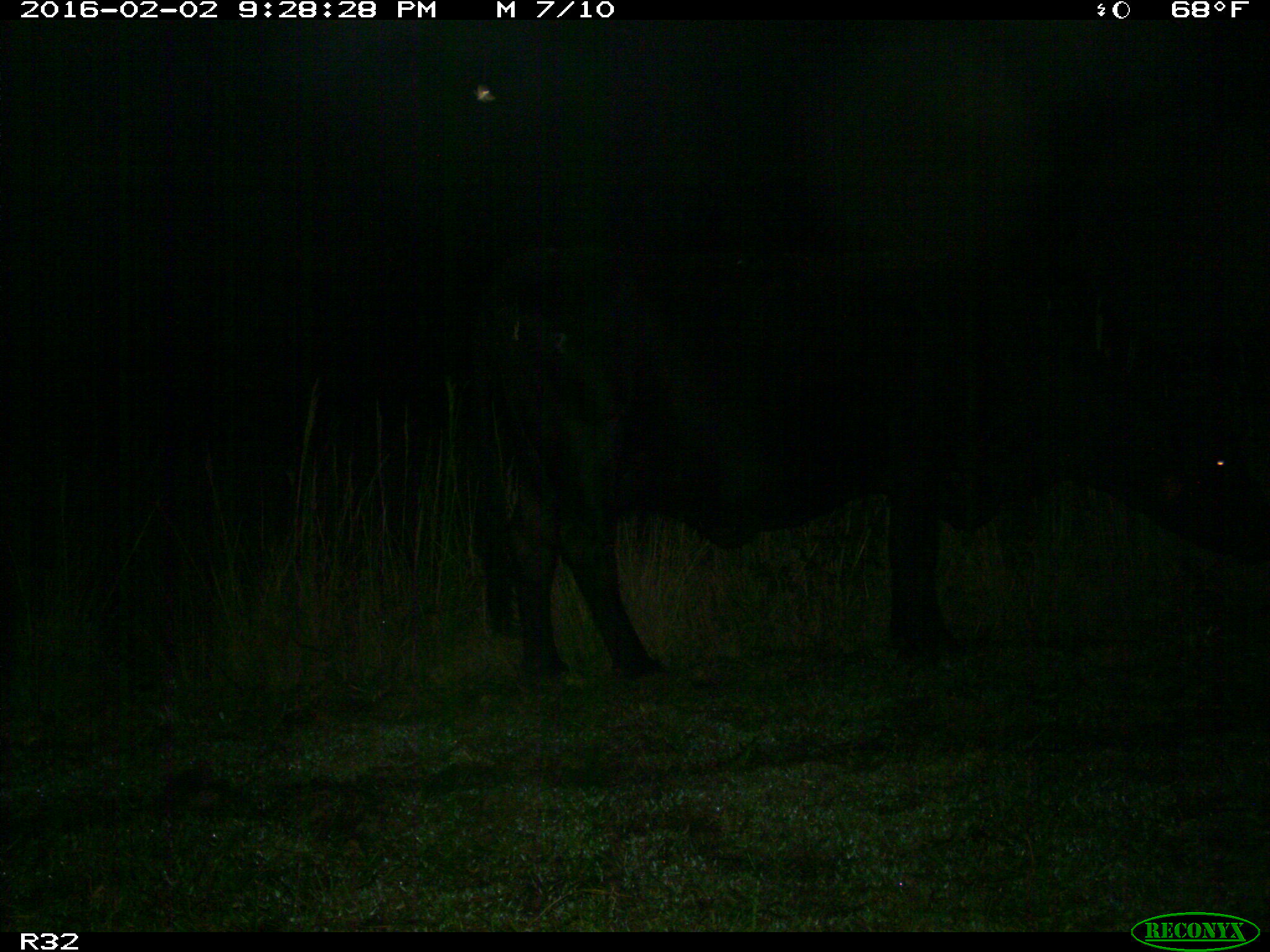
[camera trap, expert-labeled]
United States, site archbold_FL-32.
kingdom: Animalia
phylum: Chordata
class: Mammalia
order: Artiodactyla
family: Bovidae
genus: Bos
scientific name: Bos taurus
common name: domestic cow